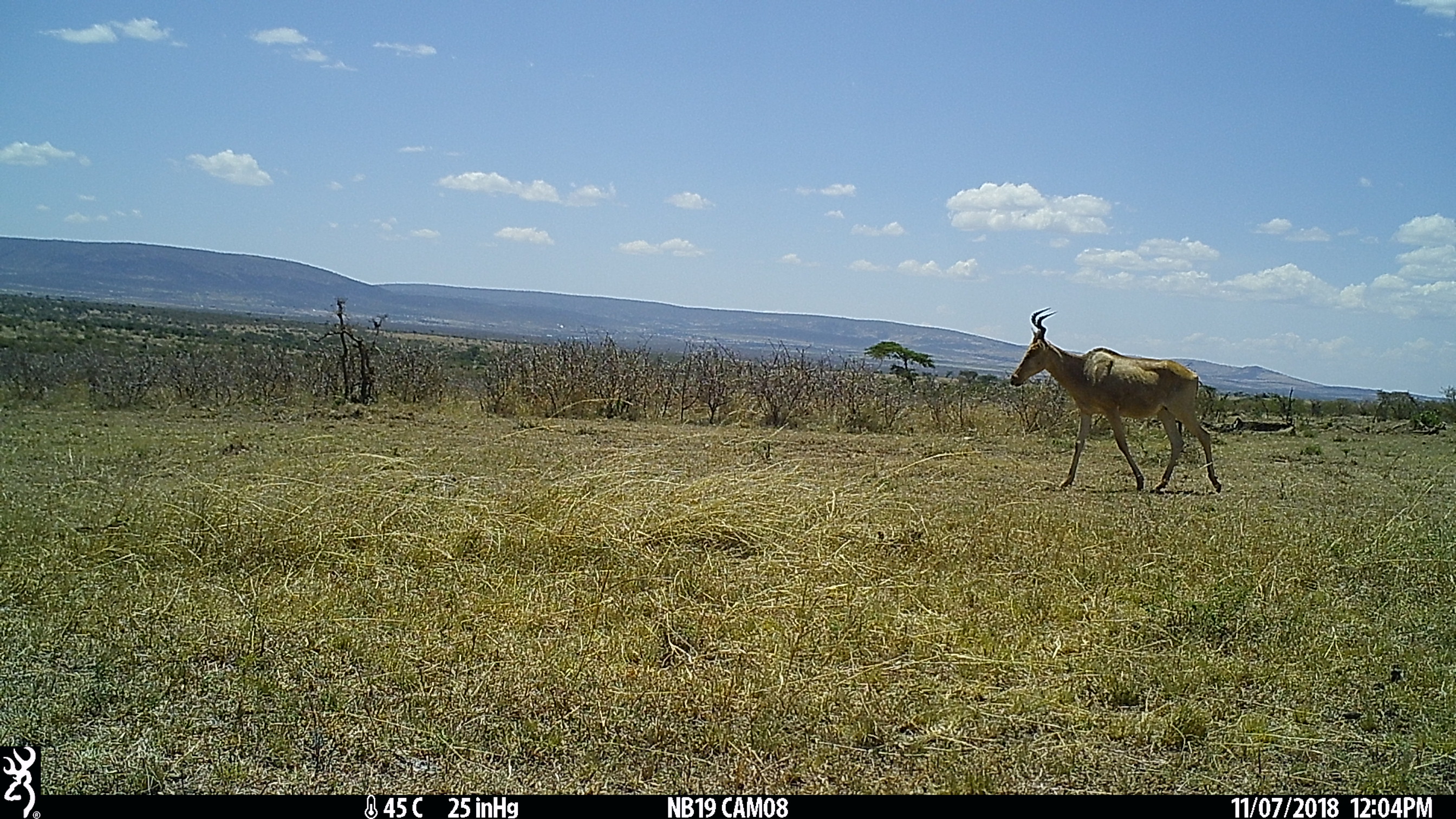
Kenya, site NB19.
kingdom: Animalia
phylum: Chordata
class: Mammalia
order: Artiodactyla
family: Bovidae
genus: Alcelaphus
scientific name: Alcelaphus buselaphus cokii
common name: coke's hartebeest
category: hartebeest cokes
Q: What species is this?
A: Hartebeest cokes (coke's hartebeest) (Alcelaphus buselaphus cokii).